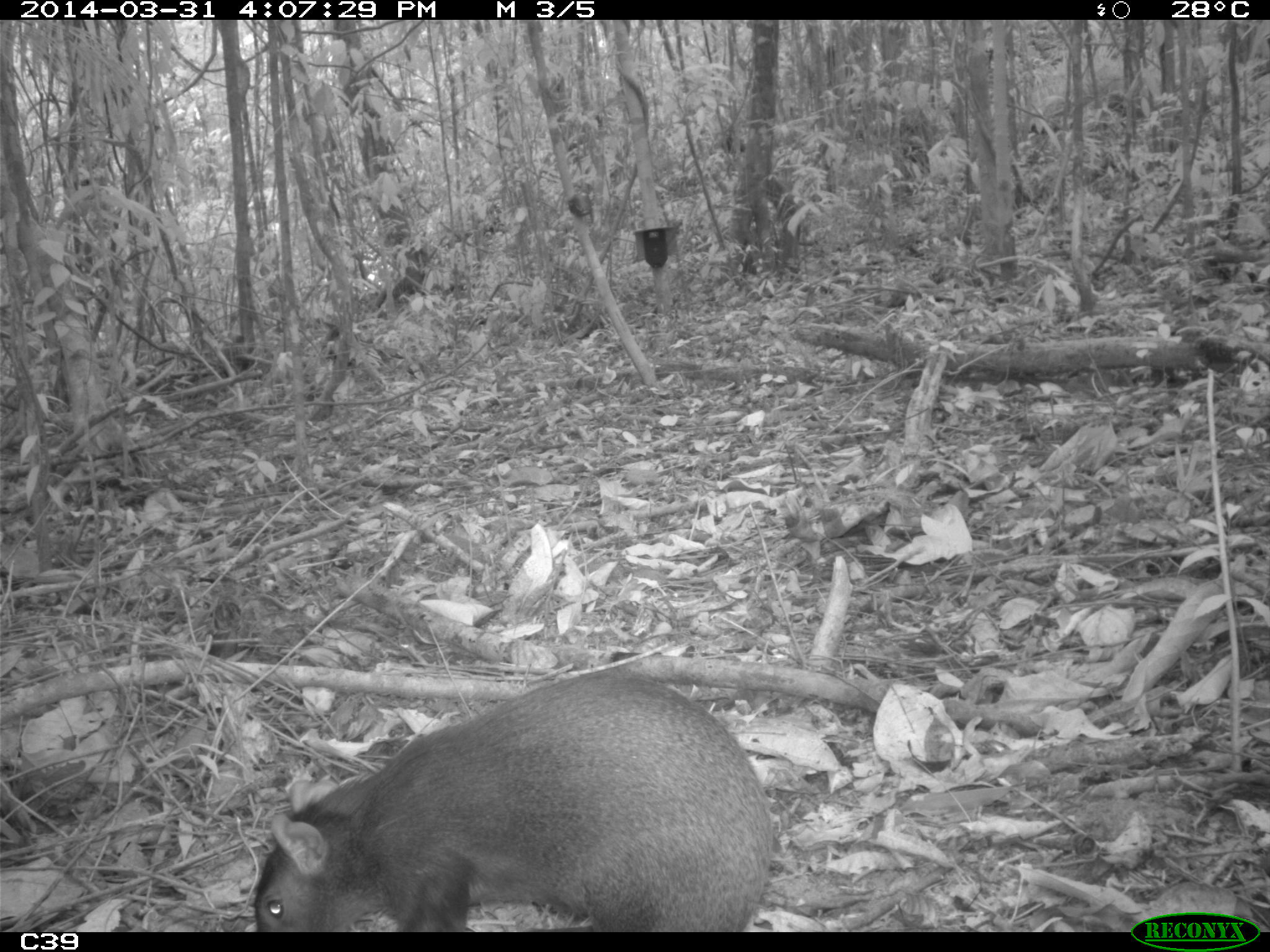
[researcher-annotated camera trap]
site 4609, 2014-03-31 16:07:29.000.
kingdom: Animalia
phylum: Chordata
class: Mammalia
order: Rodentia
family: Dasyproctidae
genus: Dasyprocta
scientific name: Dasyprocta leporina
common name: red-rumped agouti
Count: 1.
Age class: adult.